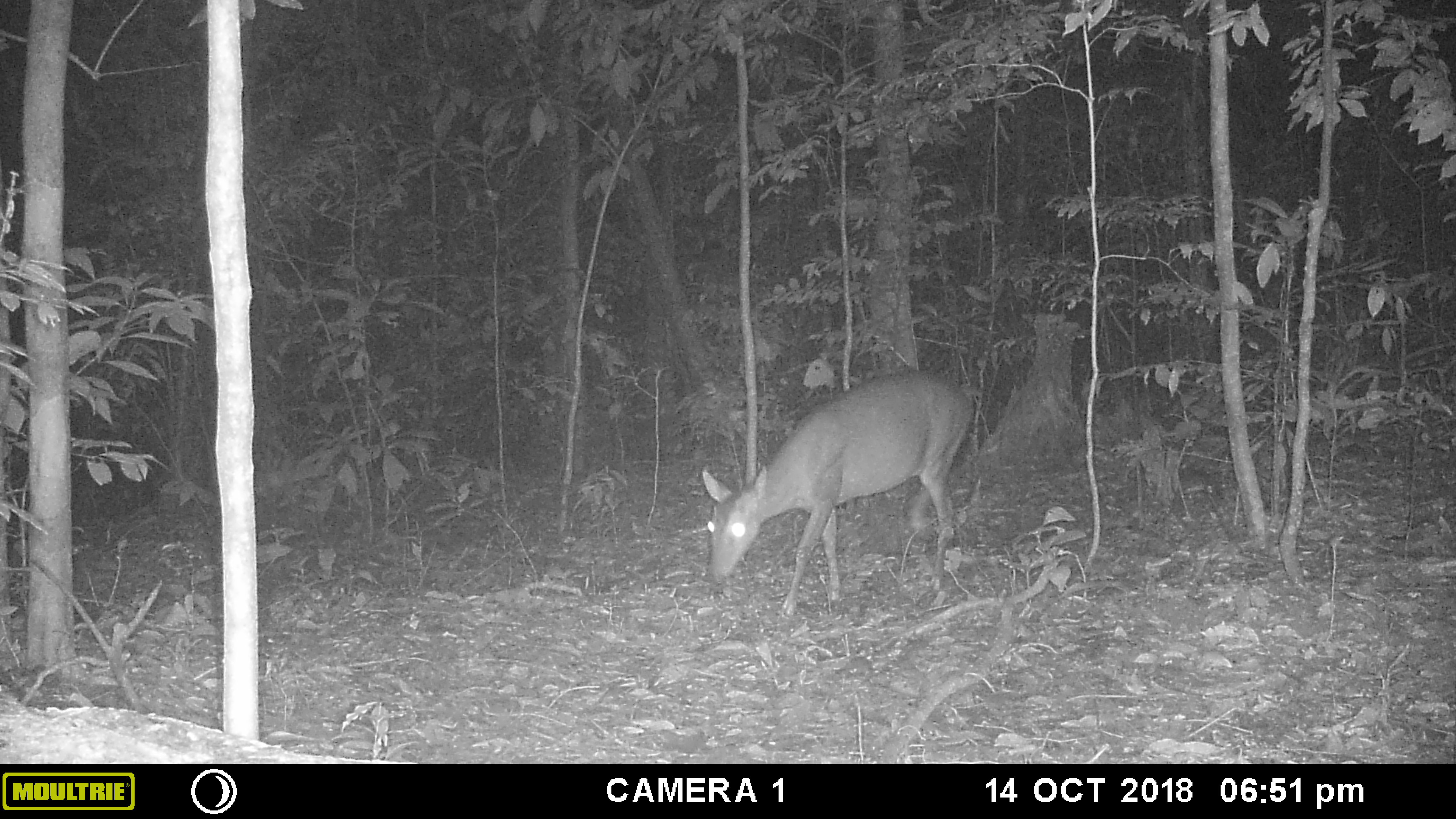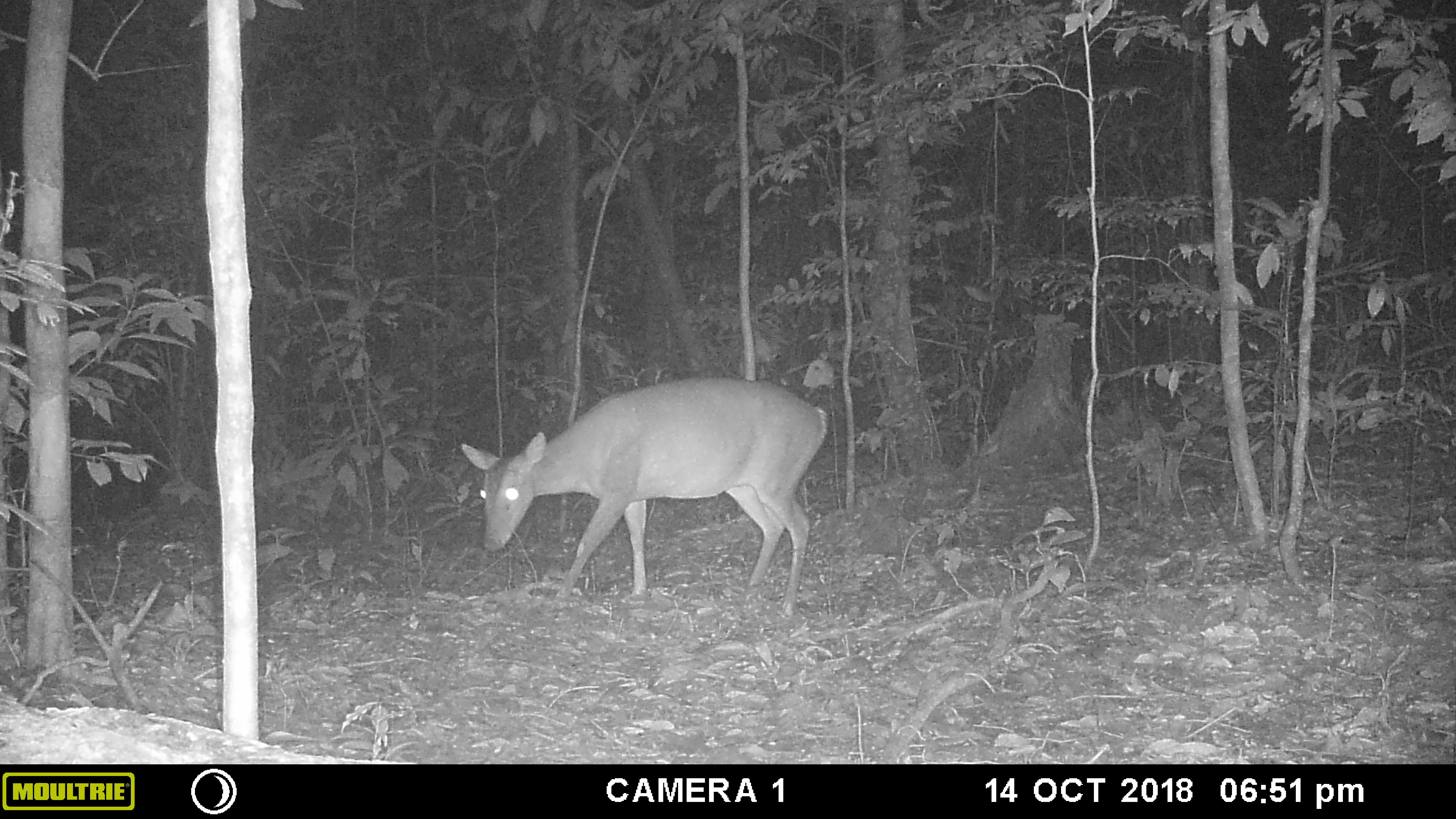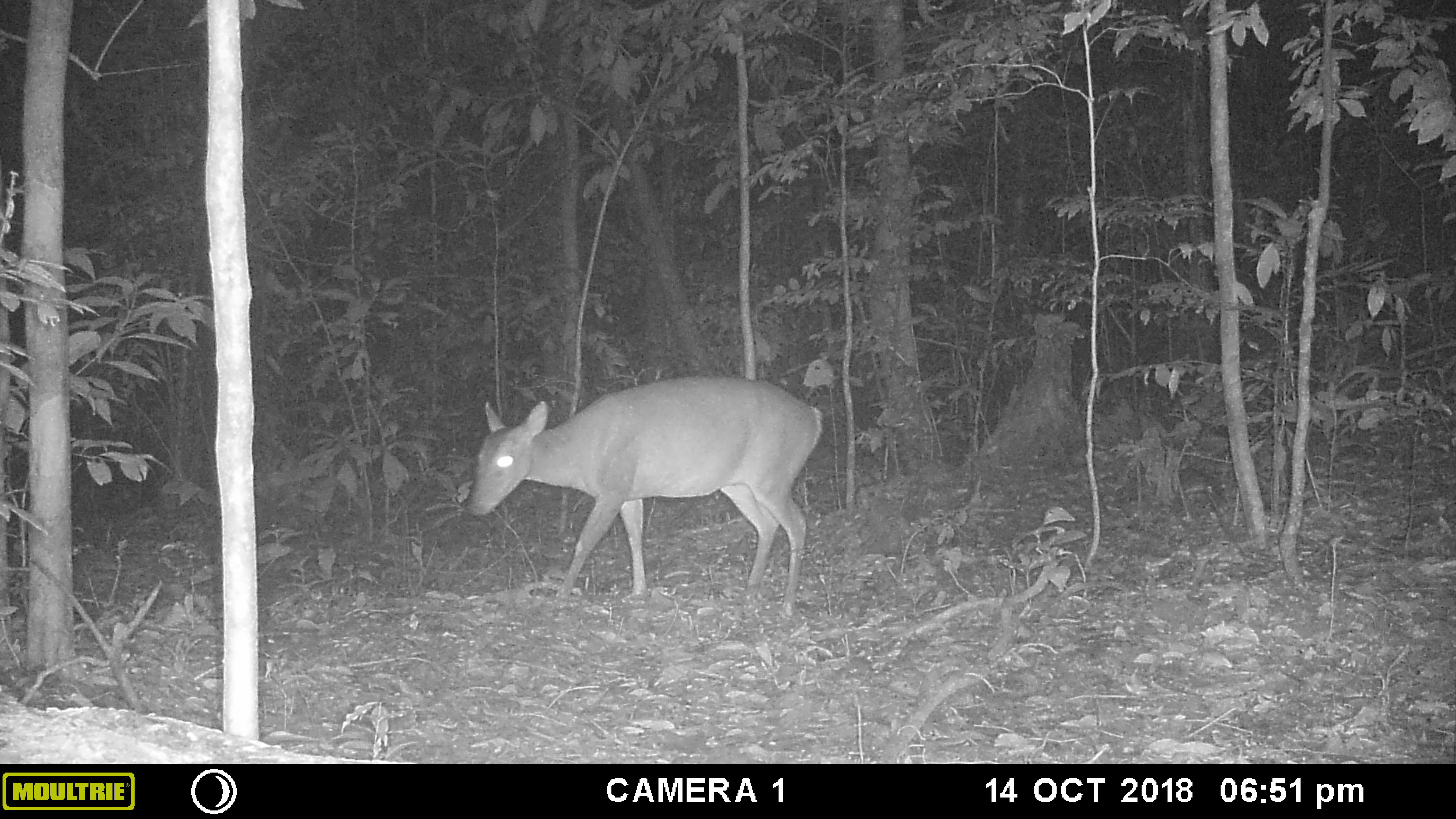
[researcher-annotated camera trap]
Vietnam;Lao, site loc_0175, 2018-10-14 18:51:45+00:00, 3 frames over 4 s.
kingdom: Animalia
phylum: Chordata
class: Mammalia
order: Artiodactyla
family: Cervidae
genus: Muntiacus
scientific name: Muntiacus vuquangensis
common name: large-antlered muntjac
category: large antlered muntjac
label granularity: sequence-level